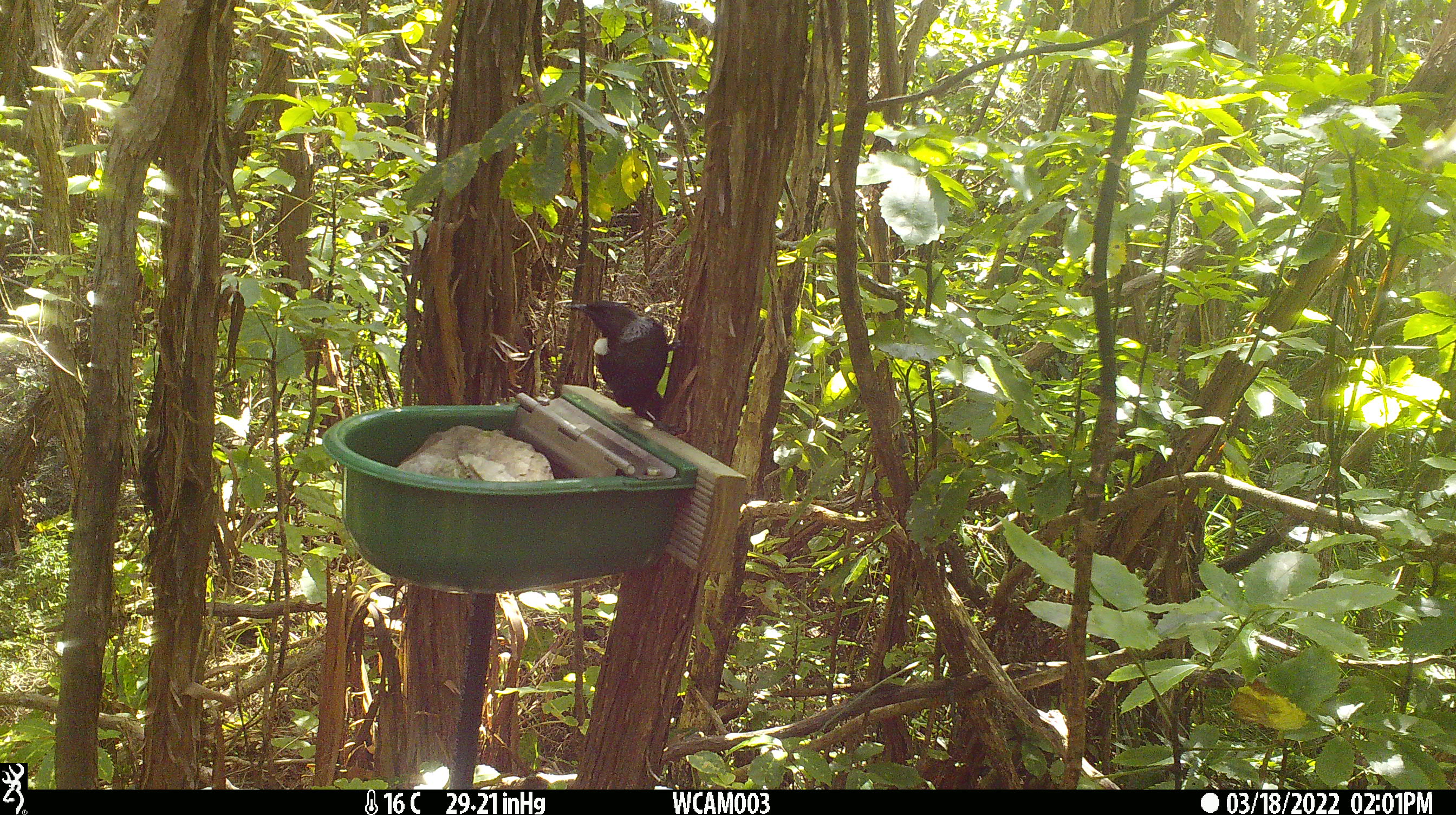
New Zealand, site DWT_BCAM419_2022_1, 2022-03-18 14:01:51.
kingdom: Animalia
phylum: Chordata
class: Aves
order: Passeriformes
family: Meliphagidae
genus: Prosthemadera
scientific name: Prosthemadera novaeseelandiae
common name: tui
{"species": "tui (Prosthemadera novaeseelandiae)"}